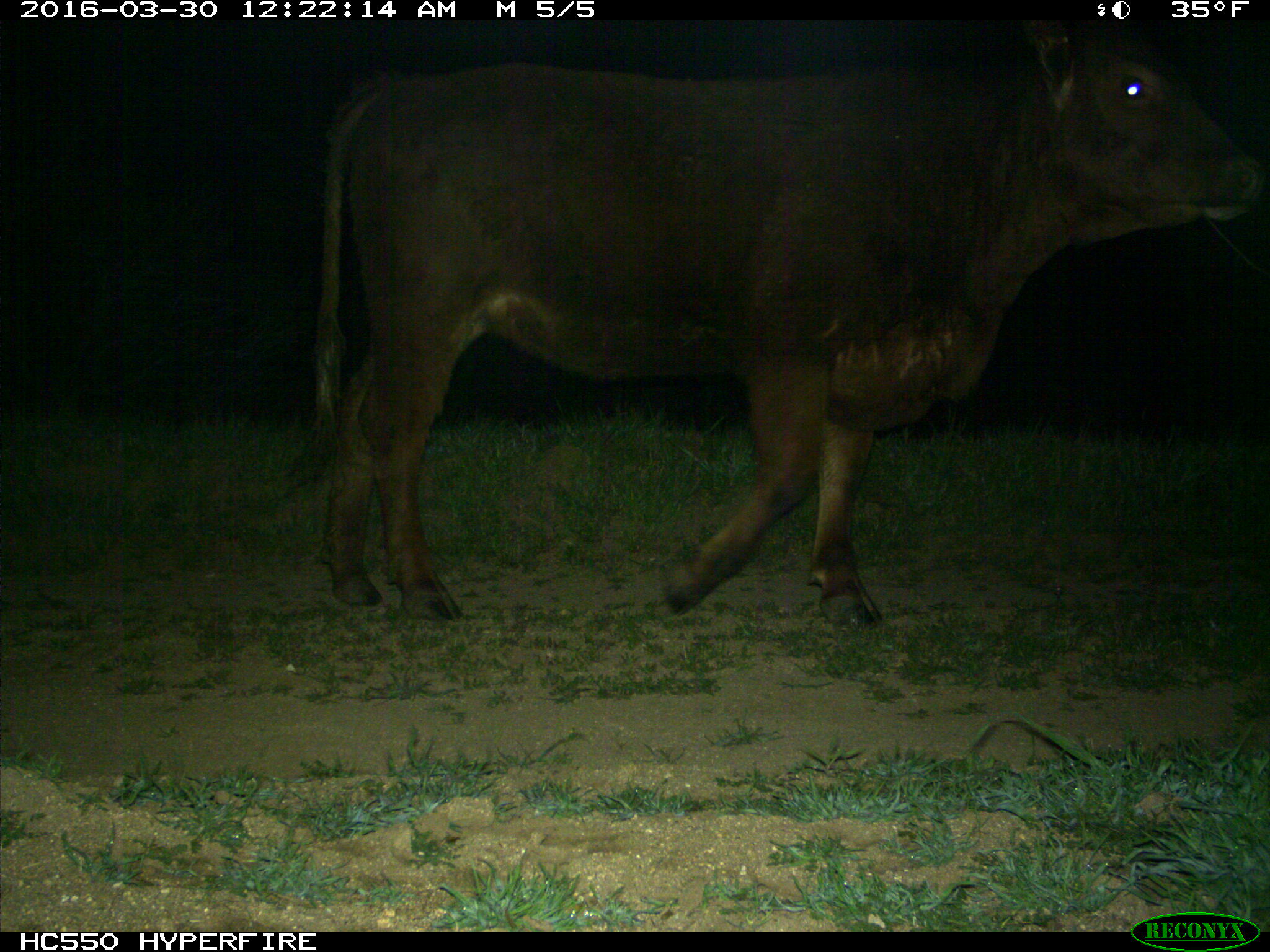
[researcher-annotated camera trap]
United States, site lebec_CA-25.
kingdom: Animalia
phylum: Chordata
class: Mammalia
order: Artiodactyla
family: Bovidae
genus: Bos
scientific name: Bos taurus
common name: domestic cow